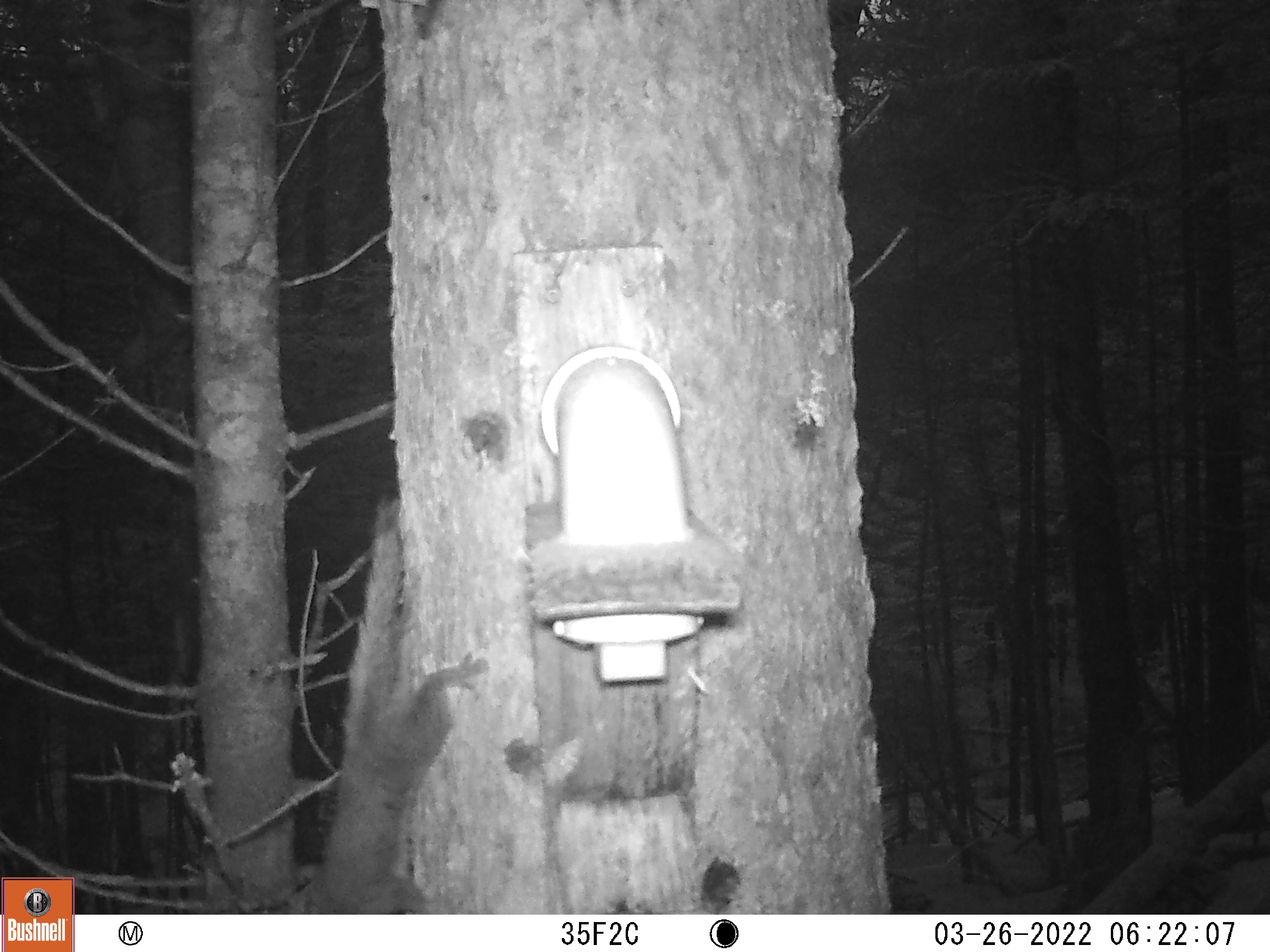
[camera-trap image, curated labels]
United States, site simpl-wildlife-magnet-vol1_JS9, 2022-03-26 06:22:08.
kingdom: Animalia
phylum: Chordata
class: Mammalia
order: Rodentia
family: Sciuridae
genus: Tamiasciurus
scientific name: Tamiasciurus hudsonicus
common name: red squirrel